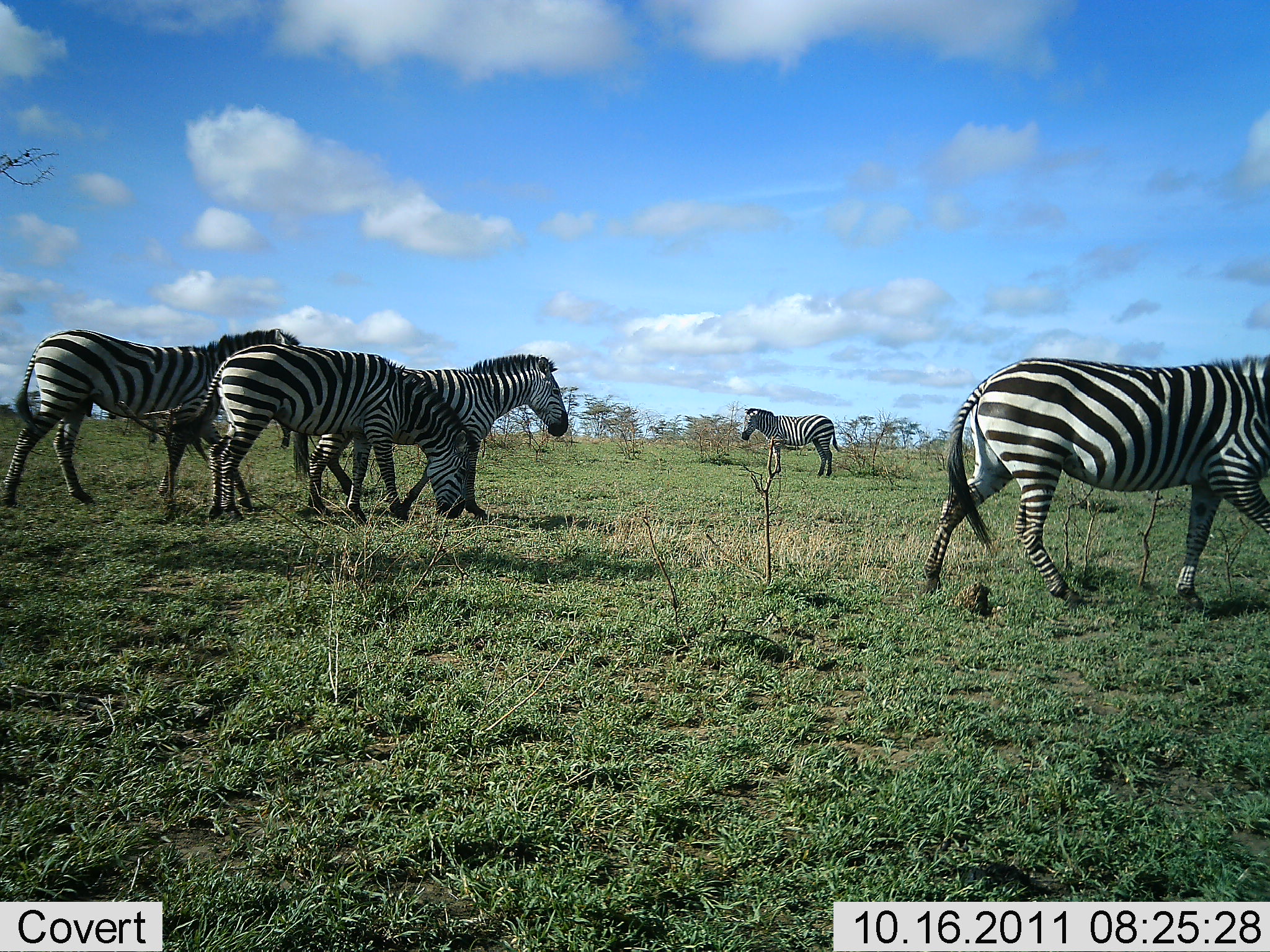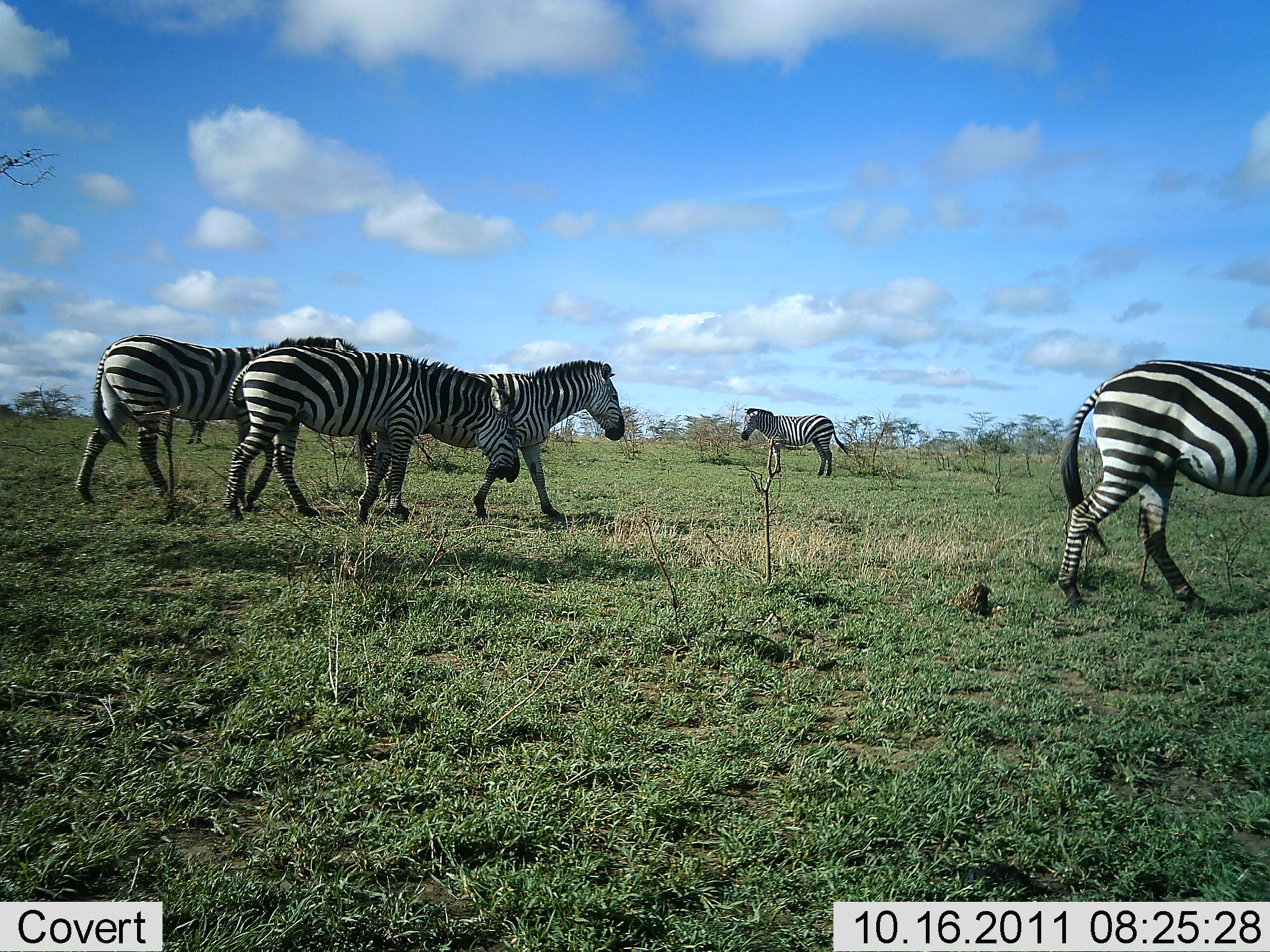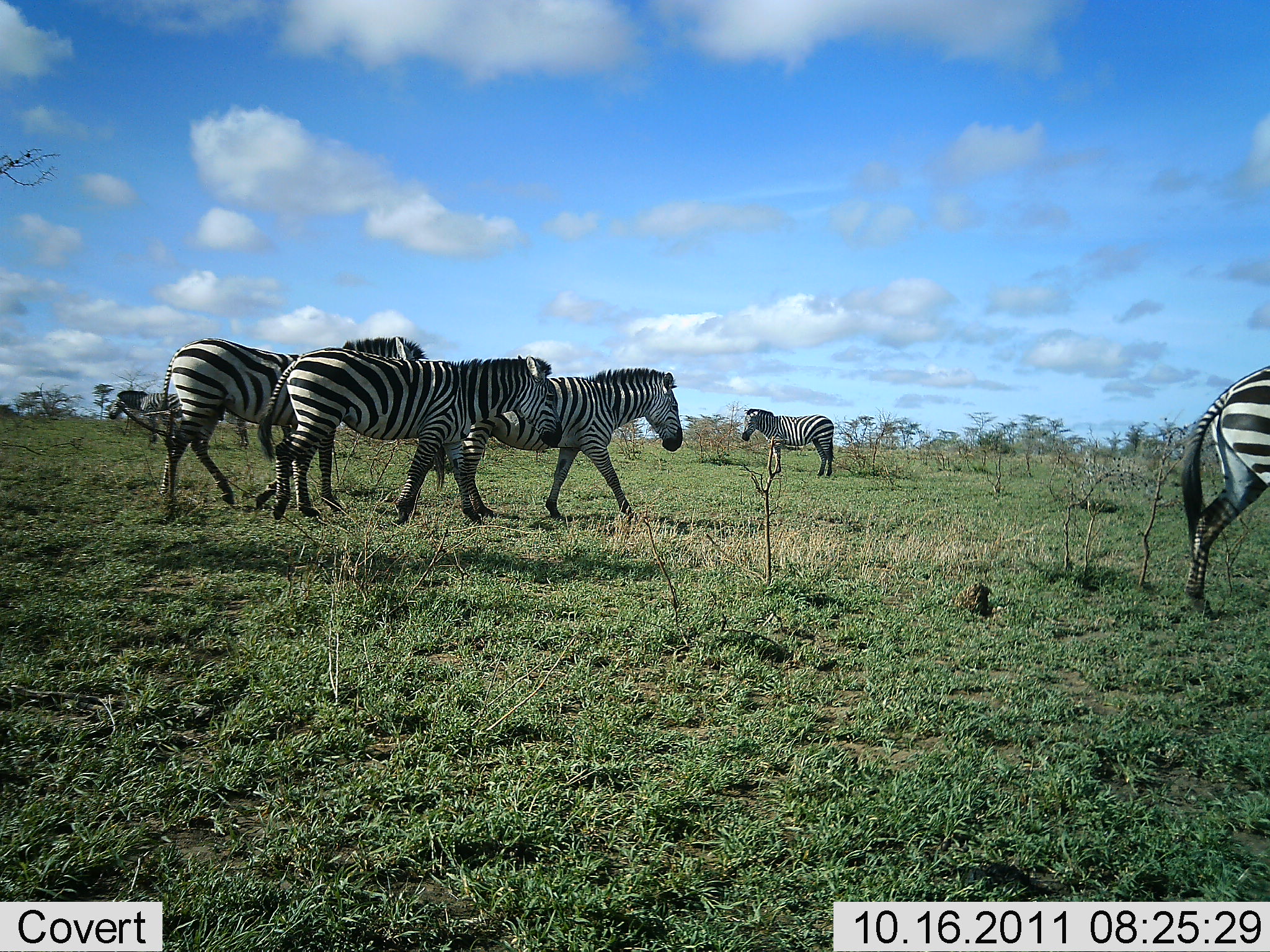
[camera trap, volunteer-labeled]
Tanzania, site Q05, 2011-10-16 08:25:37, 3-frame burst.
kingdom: Animalia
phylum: Chordata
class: Mammalia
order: Perissodactyla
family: Equidae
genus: Equus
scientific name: Equus quagga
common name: plains zebra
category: zebra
Zebra (plains zebra) (Equus quagga), count 5. Behavior (volunteer vote fractions): standing 37%, resting 0%, moving 100%, interacting 0%. Young present (vote fraction): 0%. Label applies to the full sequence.